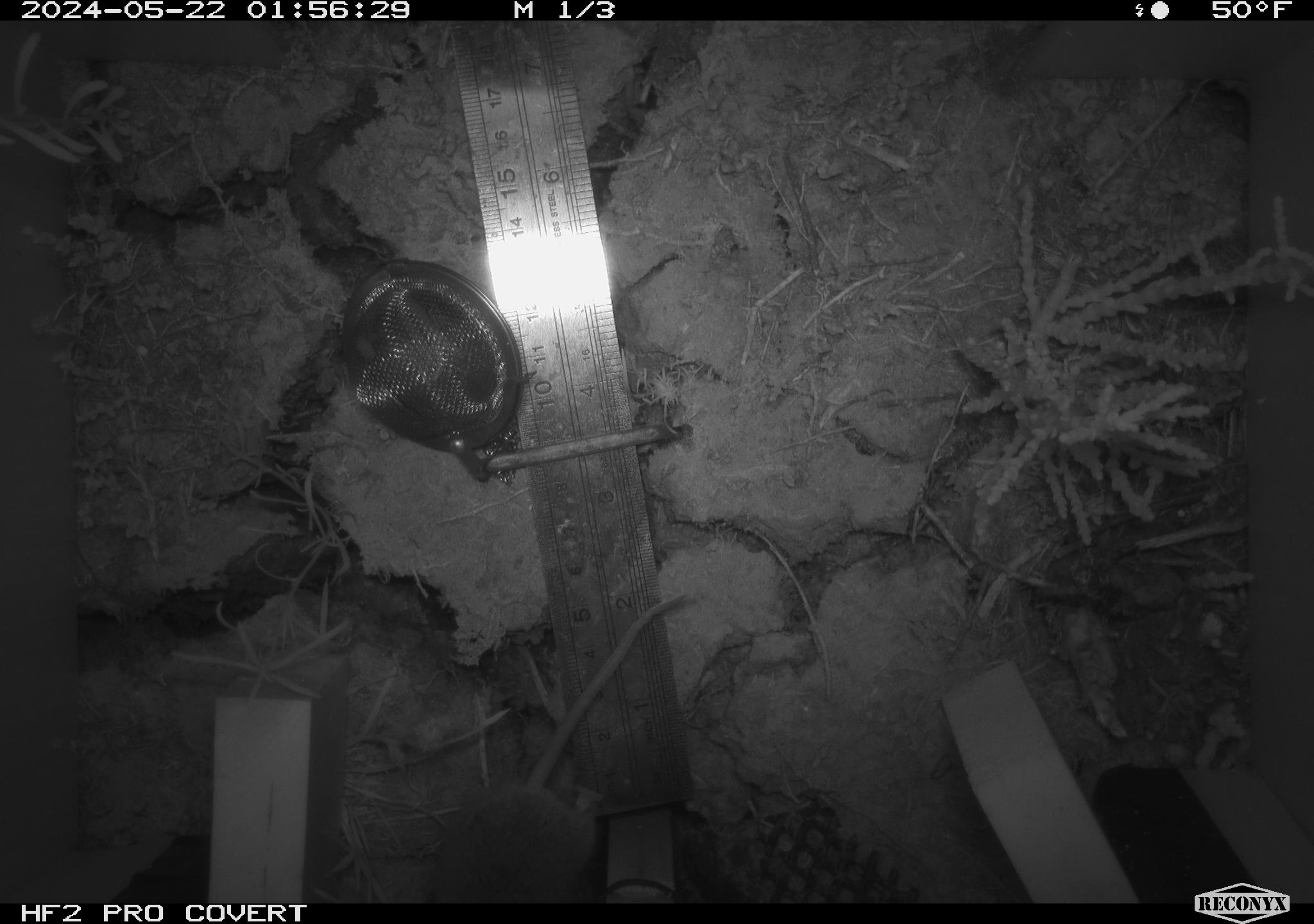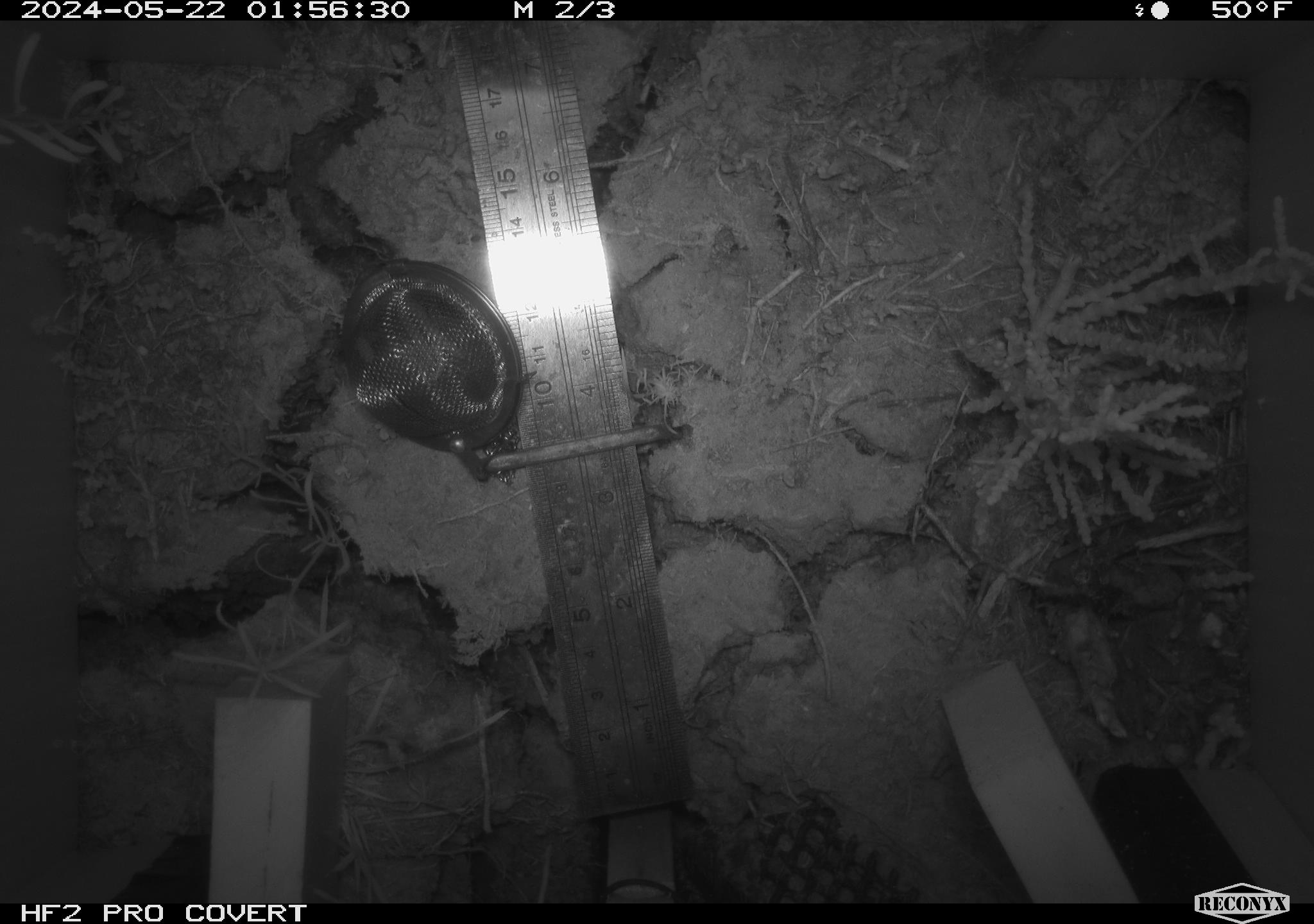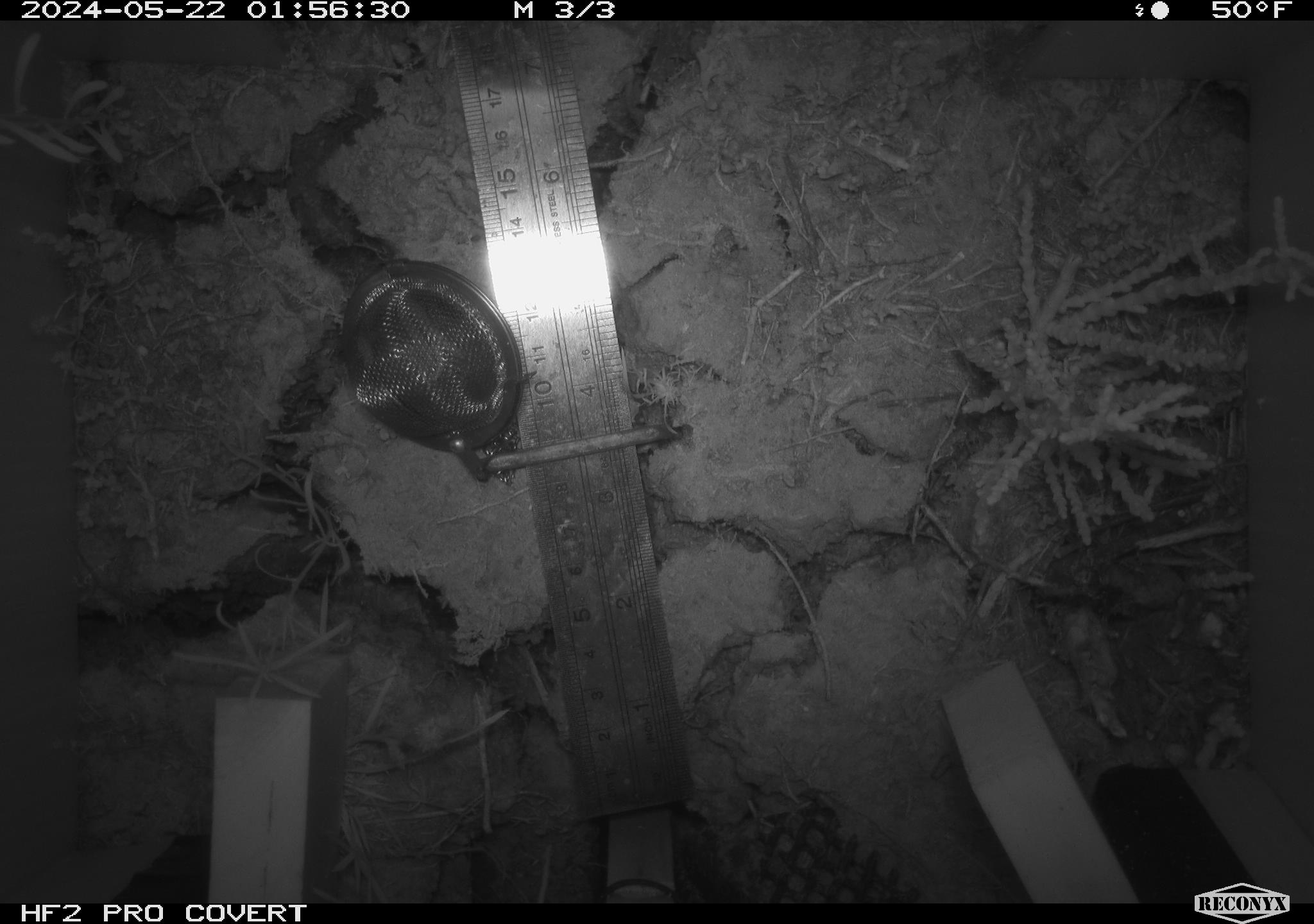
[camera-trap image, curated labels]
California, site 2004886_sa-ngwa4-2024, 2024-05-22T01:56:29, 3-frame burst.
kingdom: Animalia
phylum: Chordata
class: Mammalia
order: Rodentia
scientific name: Rodentia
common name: mouse species